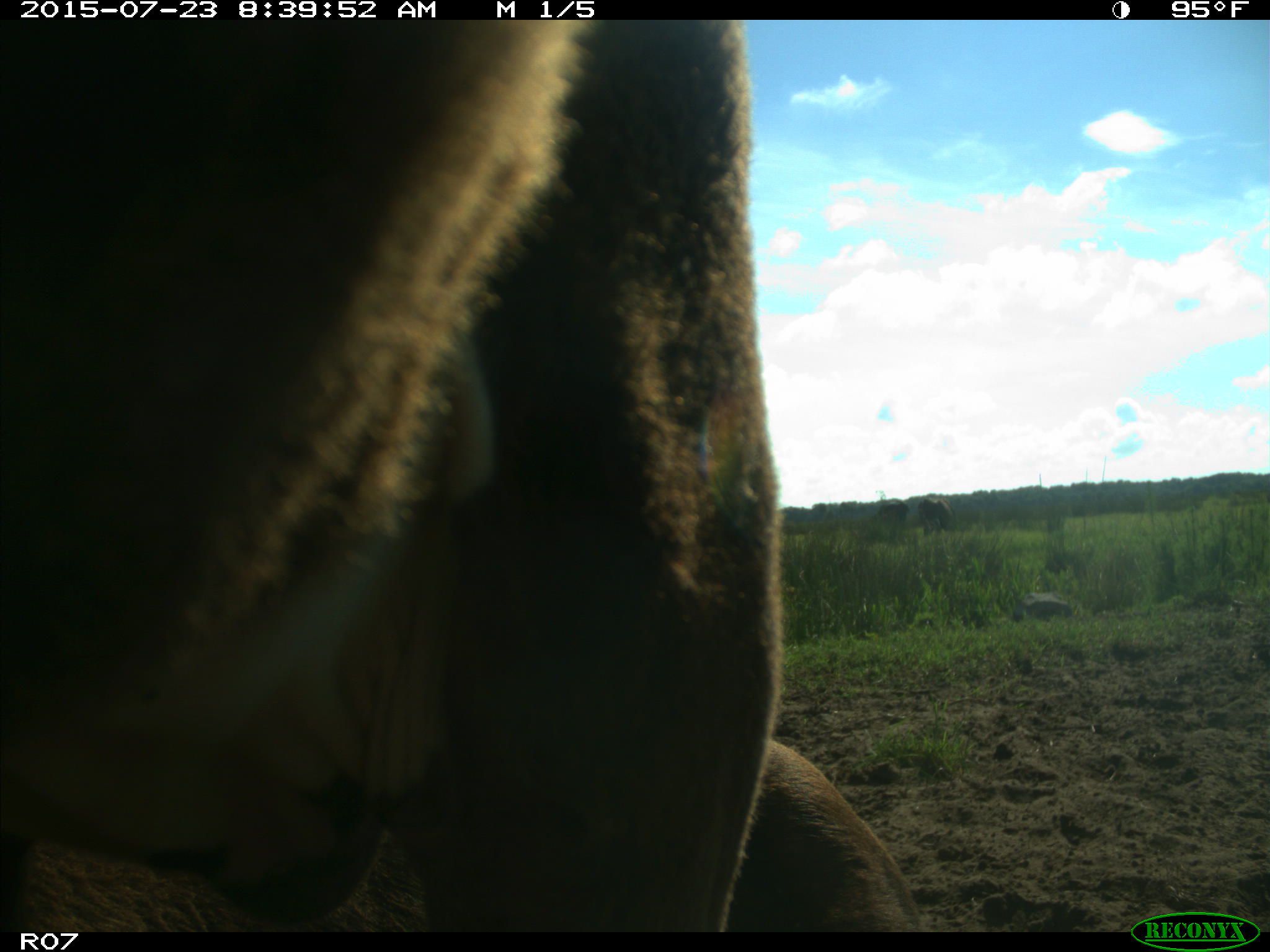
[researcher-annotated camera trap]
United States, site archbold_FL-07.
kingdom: Animalia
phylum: Chordata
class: Mammalia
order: Artiodactyla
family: Bovidae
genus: Bos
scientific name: Bos taurus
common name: domestic cow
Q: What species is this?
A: Bos taurus (domestic cow).